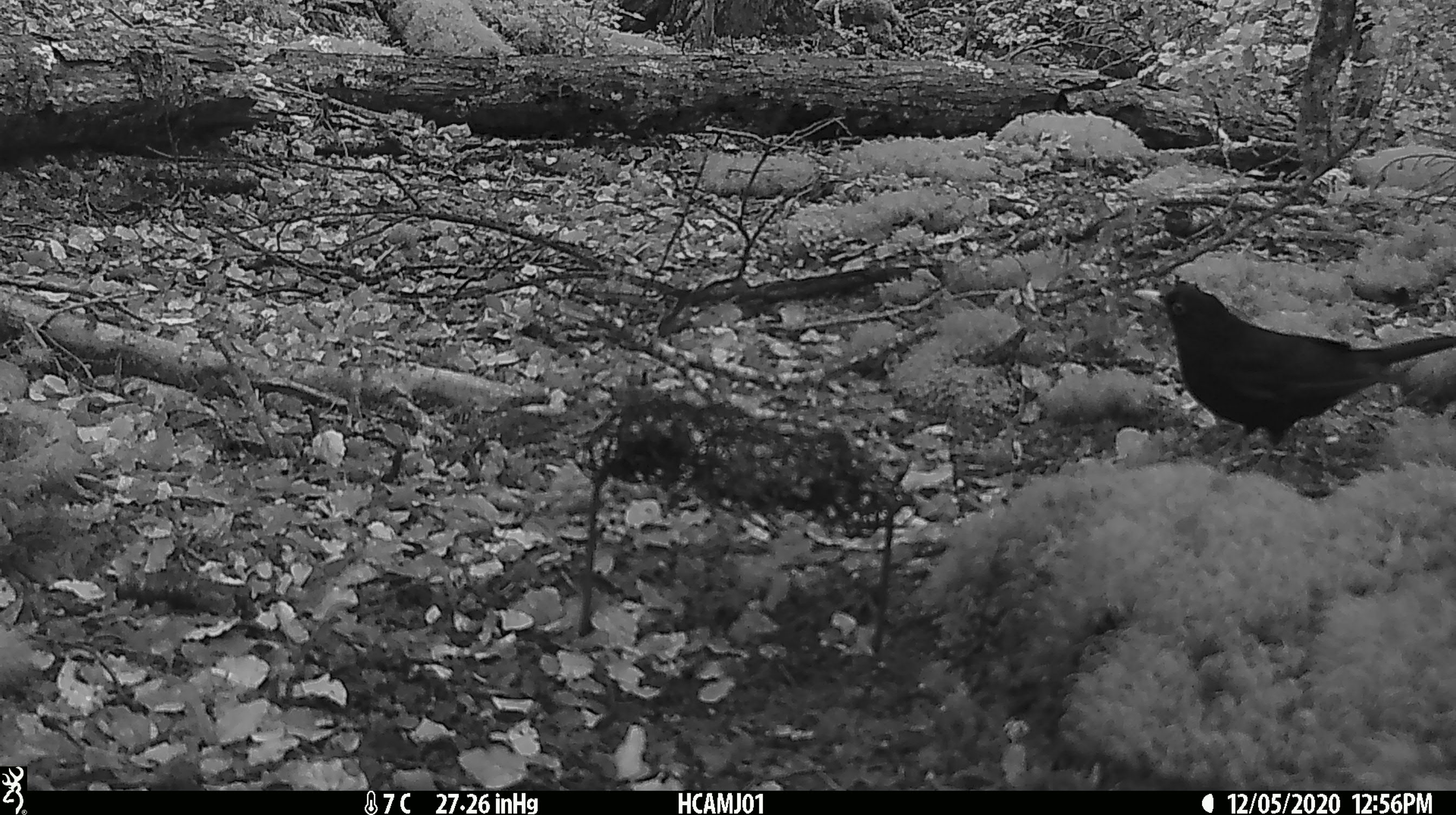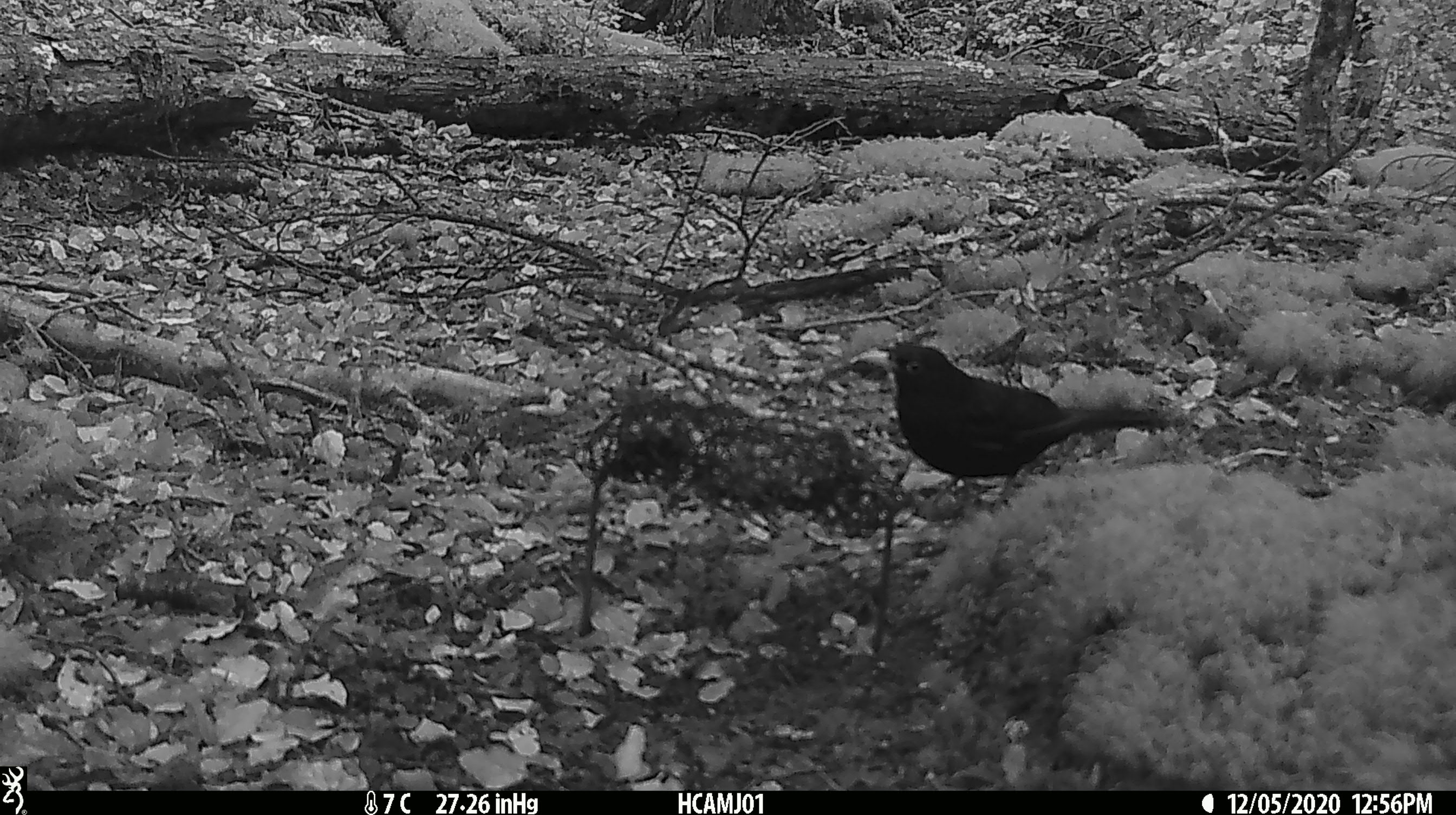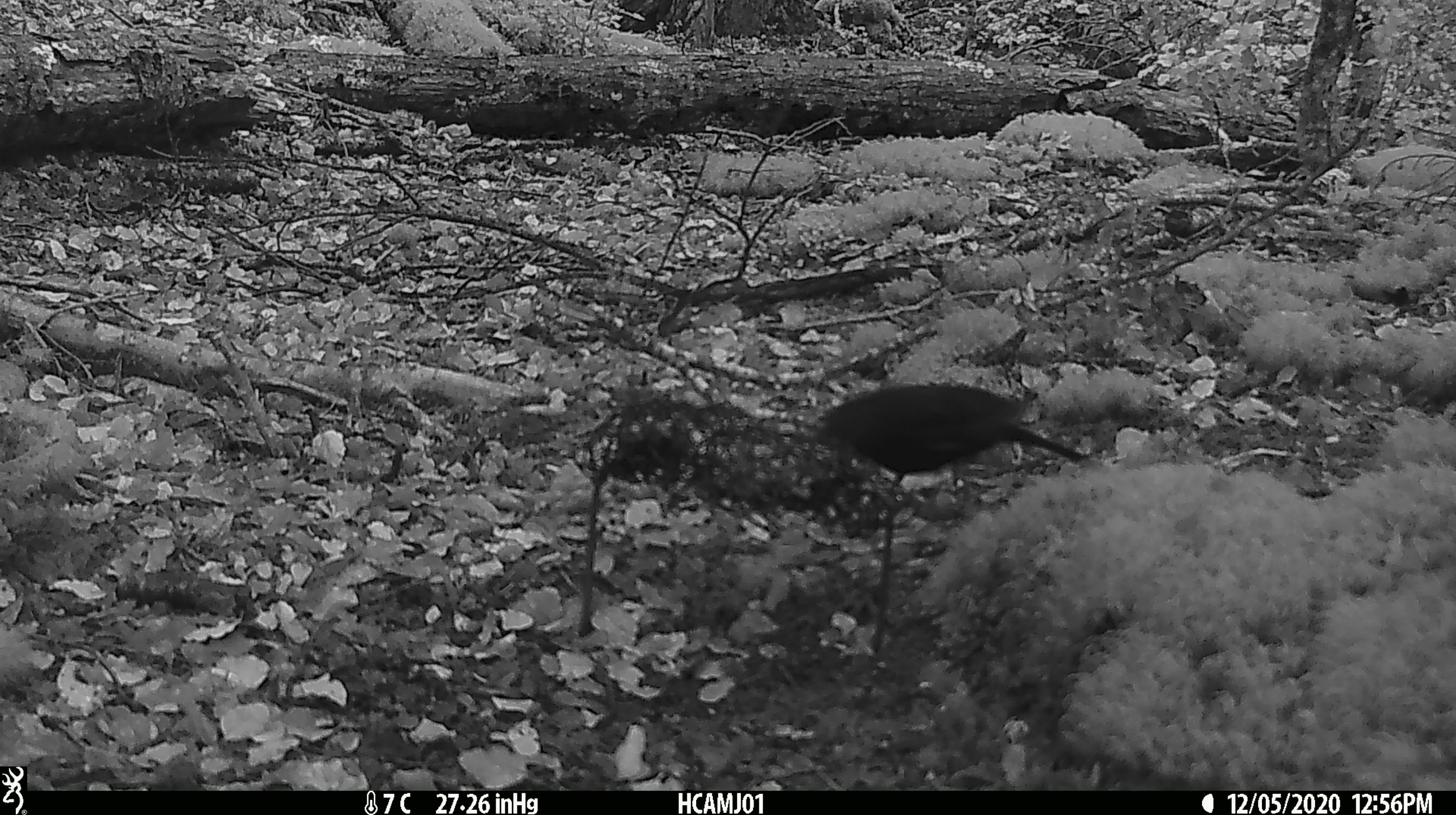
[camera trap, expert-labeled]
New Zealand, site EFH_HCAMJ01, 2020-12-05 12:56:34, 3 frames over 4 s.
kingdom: Animalia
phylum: Chordata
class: Aves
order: Passeriformes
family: Turdidae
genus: Turdus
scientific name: Turdus merula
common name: eurasian blackbird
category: blackbird